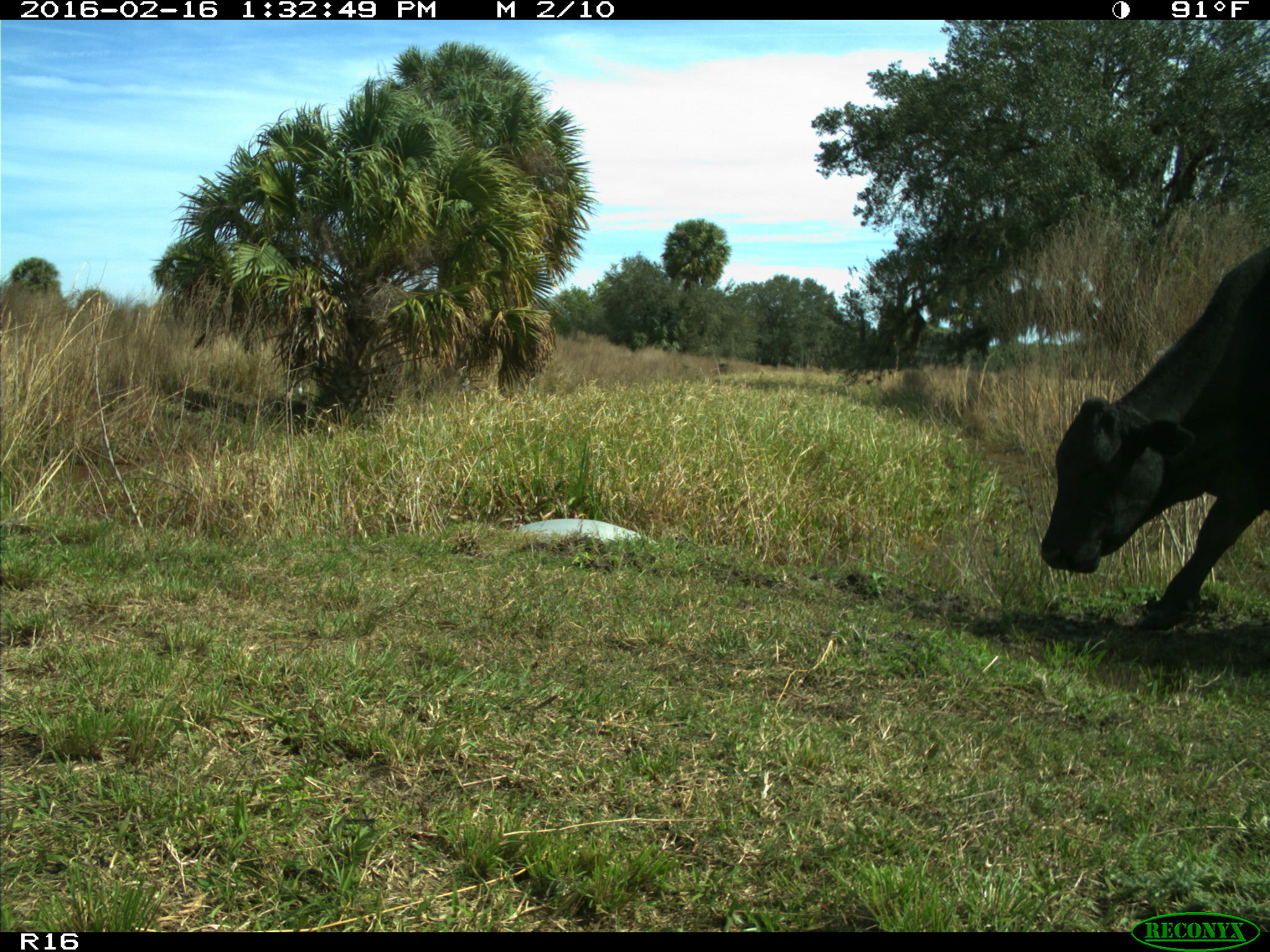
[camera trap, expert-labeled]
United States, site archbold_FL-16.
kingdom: Animalia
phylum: Chordata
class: Mammalia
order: Artiodactyla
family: Bovidae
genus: Bos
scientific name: Bos taurus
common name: domestic cow